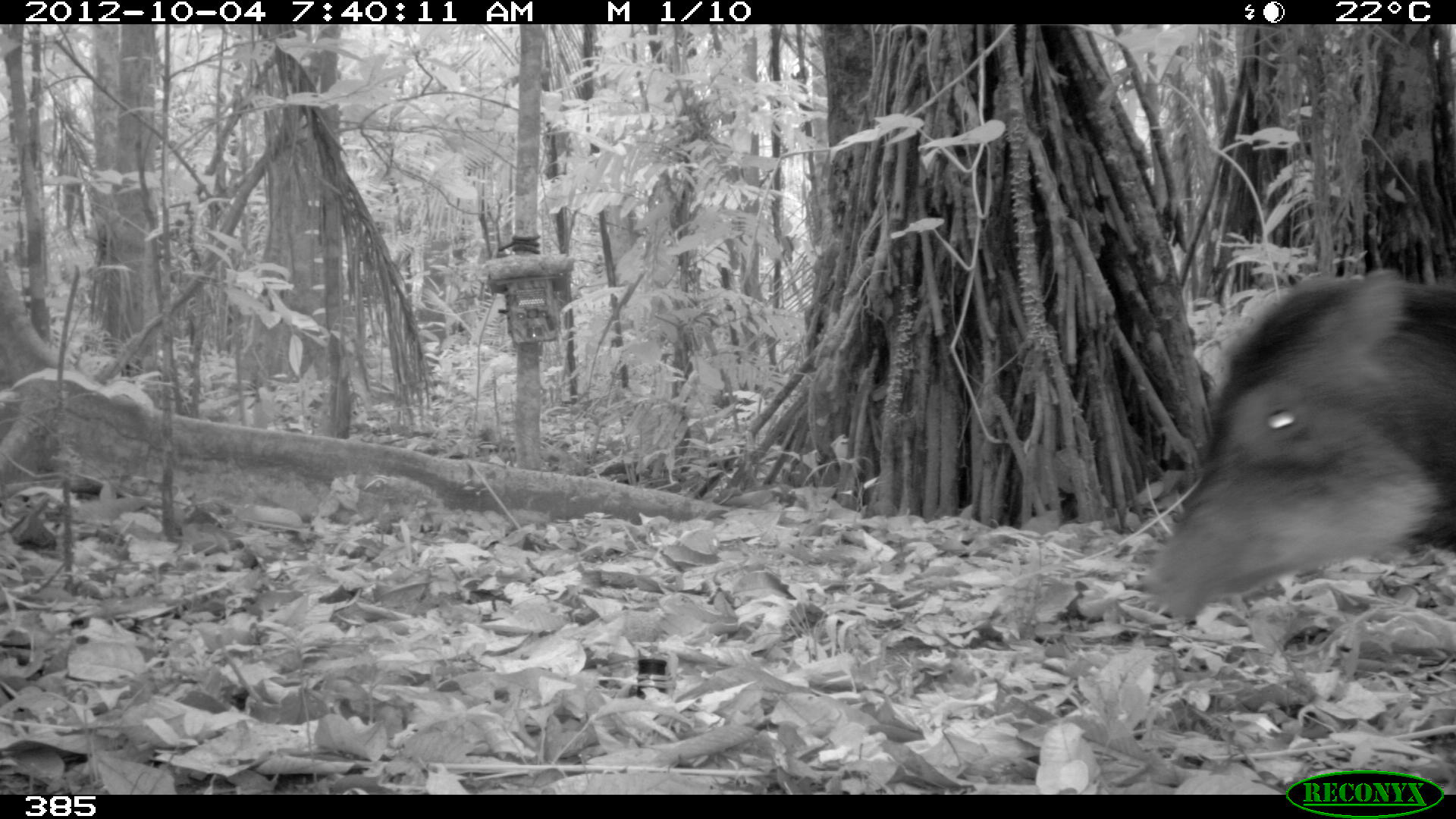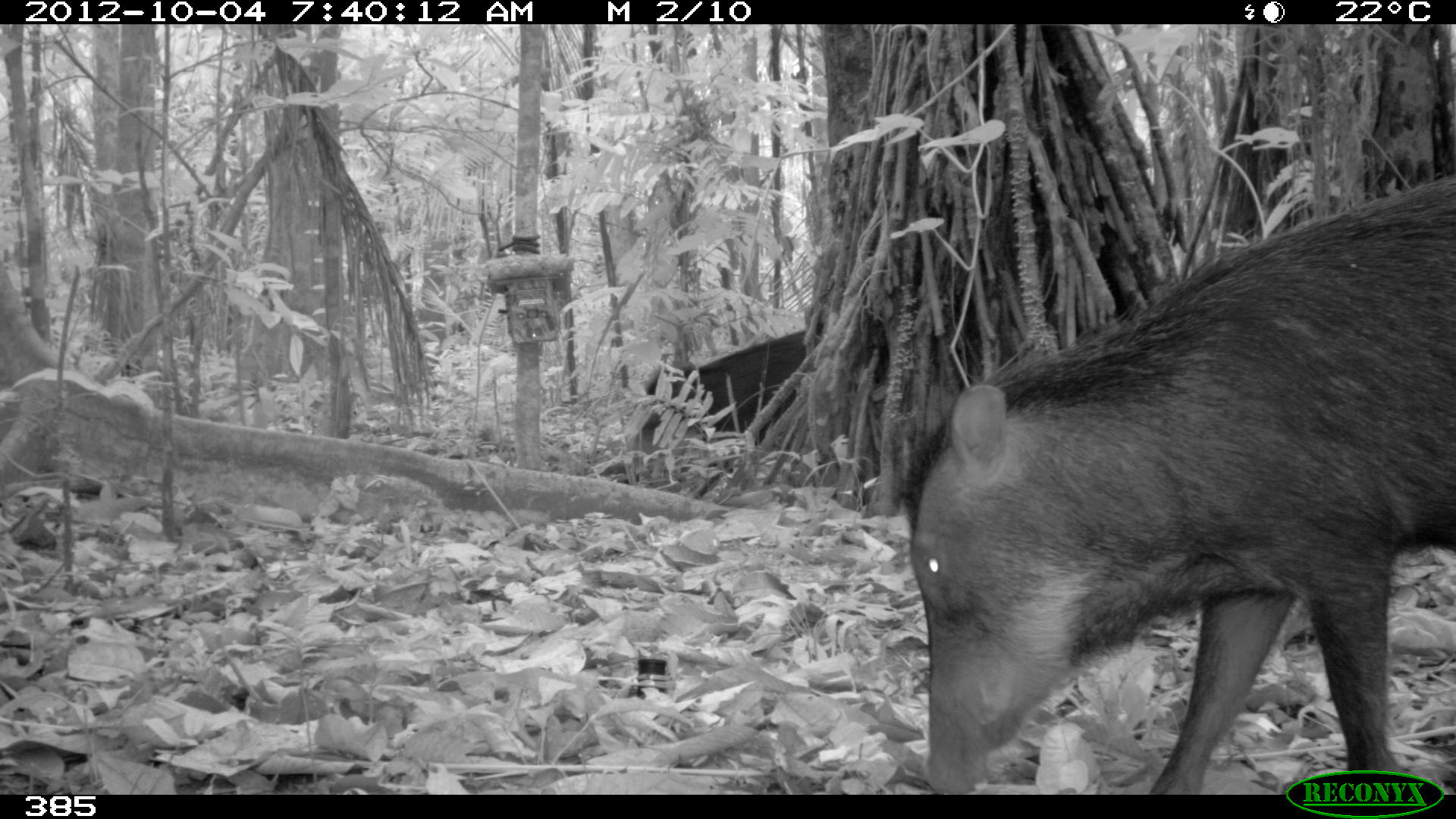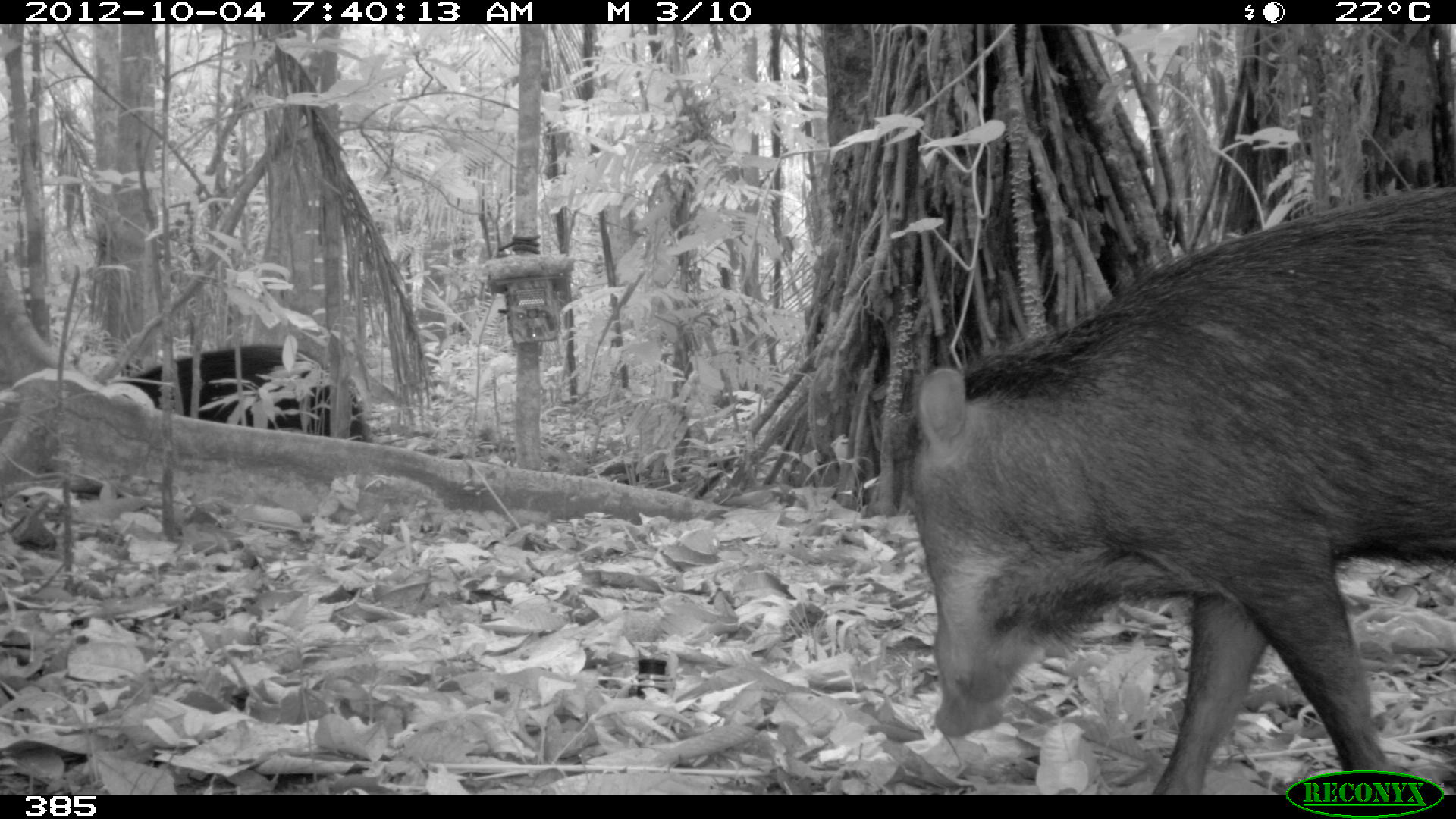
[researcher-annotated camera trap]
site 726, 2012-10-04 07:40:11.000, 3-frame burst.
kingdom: Animalia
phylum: Chordata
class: Mammalia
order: Artiodactyla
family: Tayassuidae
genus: Tayassu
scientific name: Tayassu pecari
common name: white-lipped peccary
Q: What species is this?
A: Tayassu pecari (white-lipped peccary).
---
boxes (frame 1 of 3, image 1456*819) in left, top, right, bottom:
tayassu pecari: 1138, 264, 1454, 630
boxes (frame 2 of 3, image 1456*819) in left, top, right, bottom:
tayassu pecari: 896, 169, 1456, 795; 634, 327, 815, 447